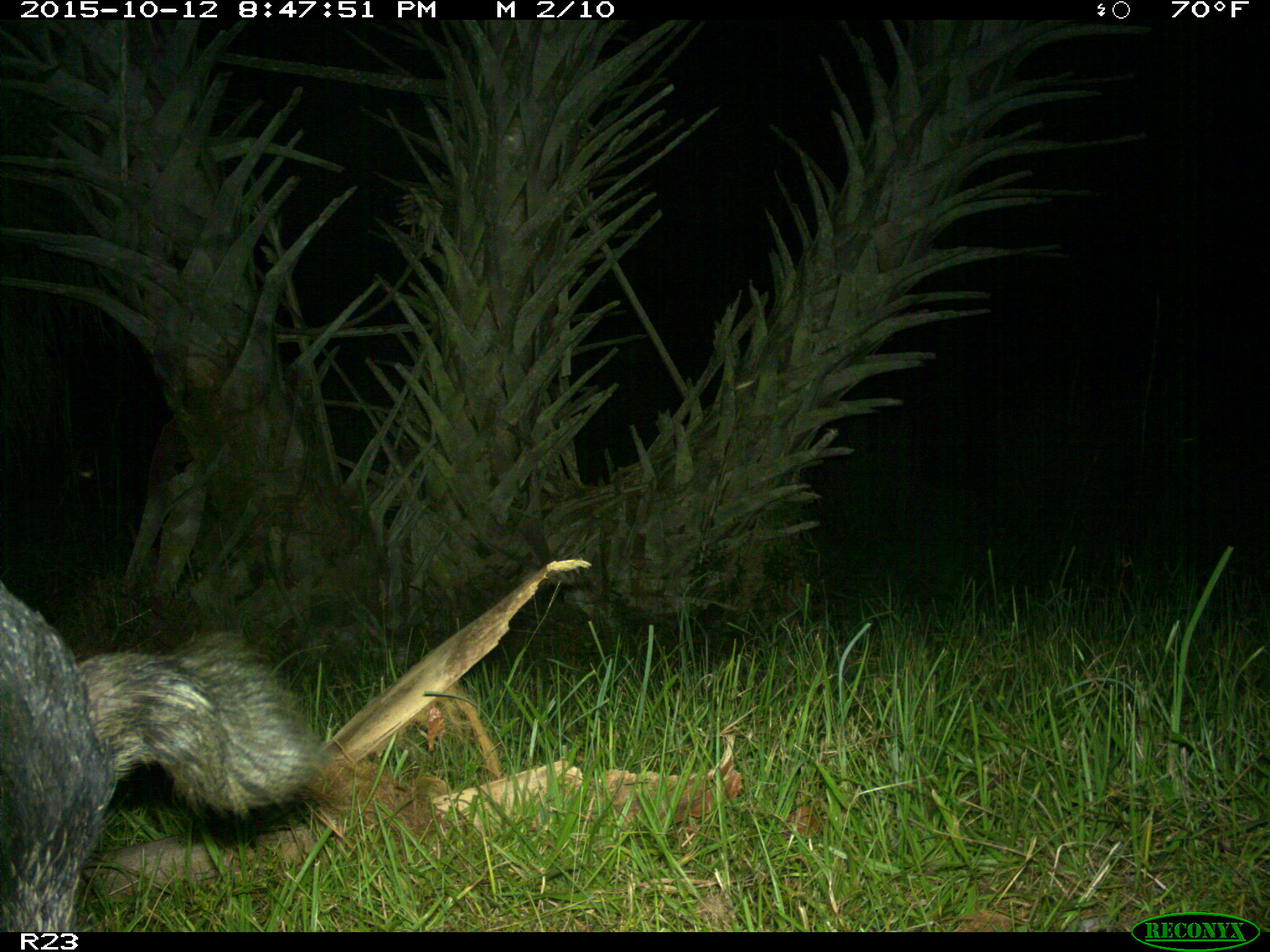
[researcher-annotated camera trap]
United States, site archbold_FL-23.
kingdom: Animalia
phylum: Chordata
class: Mammalia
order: Artiodactyla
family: Suidae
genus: Sus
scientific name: Sus scrofa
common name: wild boar